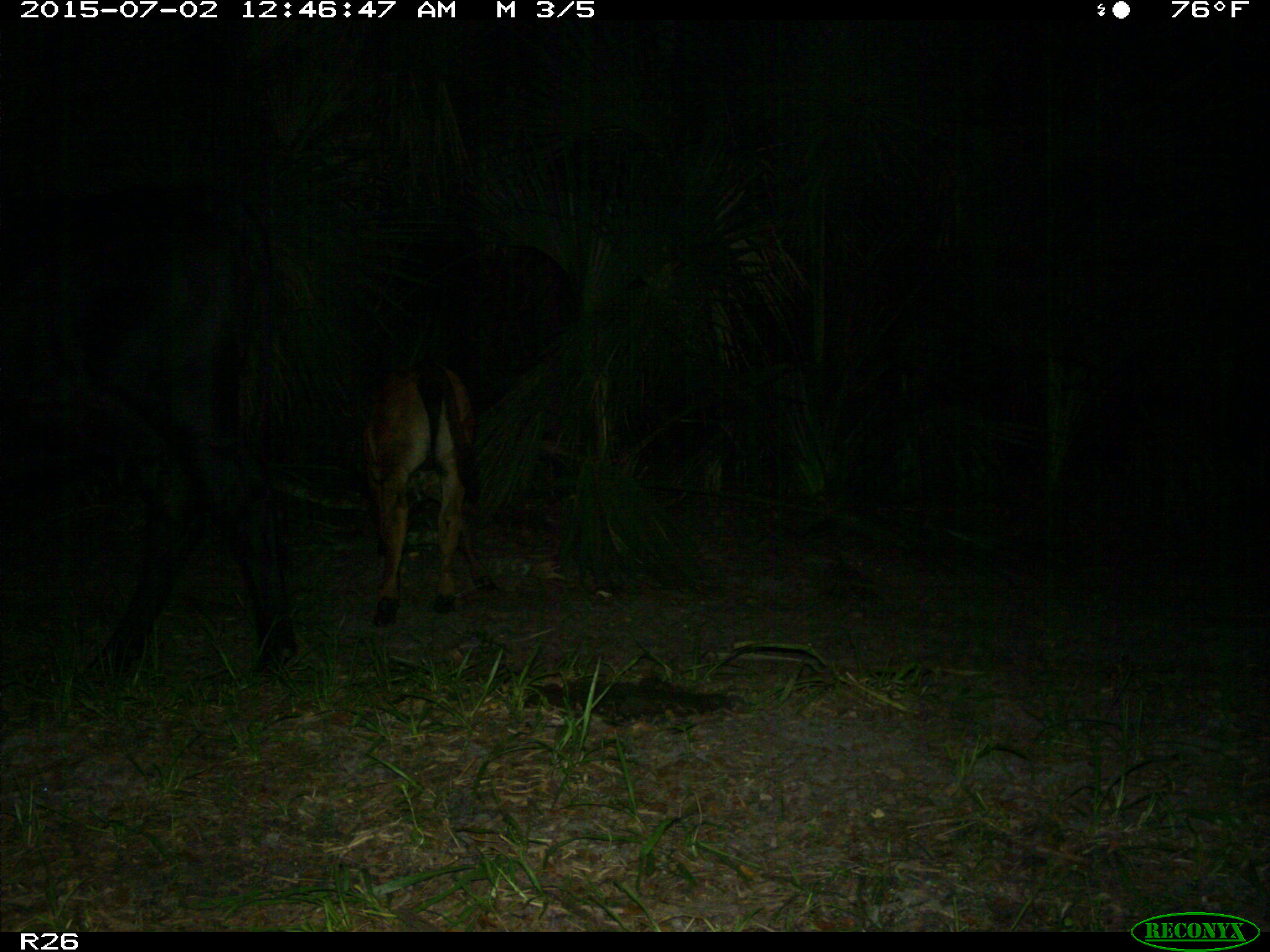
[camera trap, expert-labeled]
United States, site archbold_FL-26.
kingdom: Animalia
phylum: Chordata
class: Mammalia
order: Artiodactyla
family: Bovidae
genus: Bos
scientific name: Bos taurus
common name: domestic cow